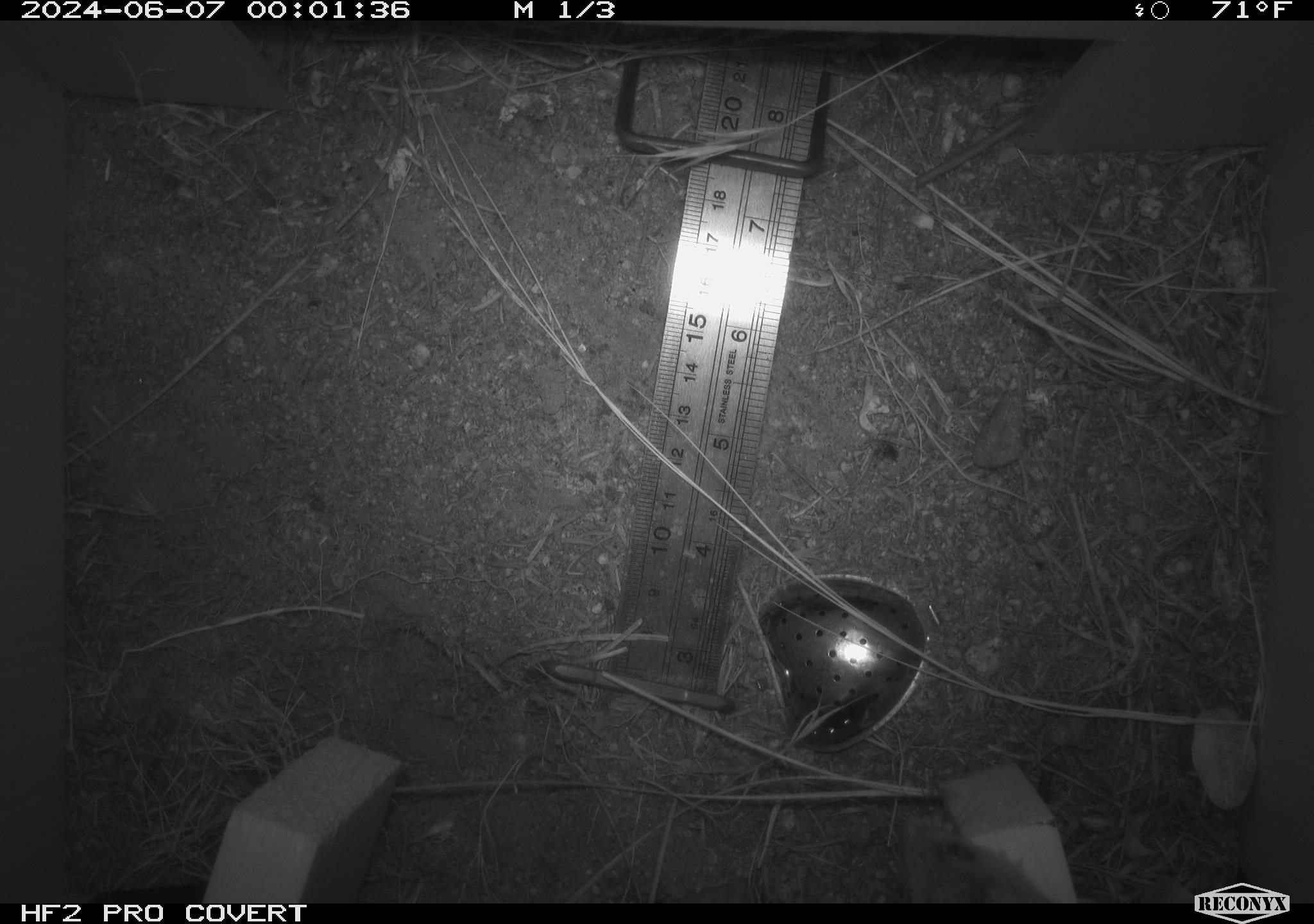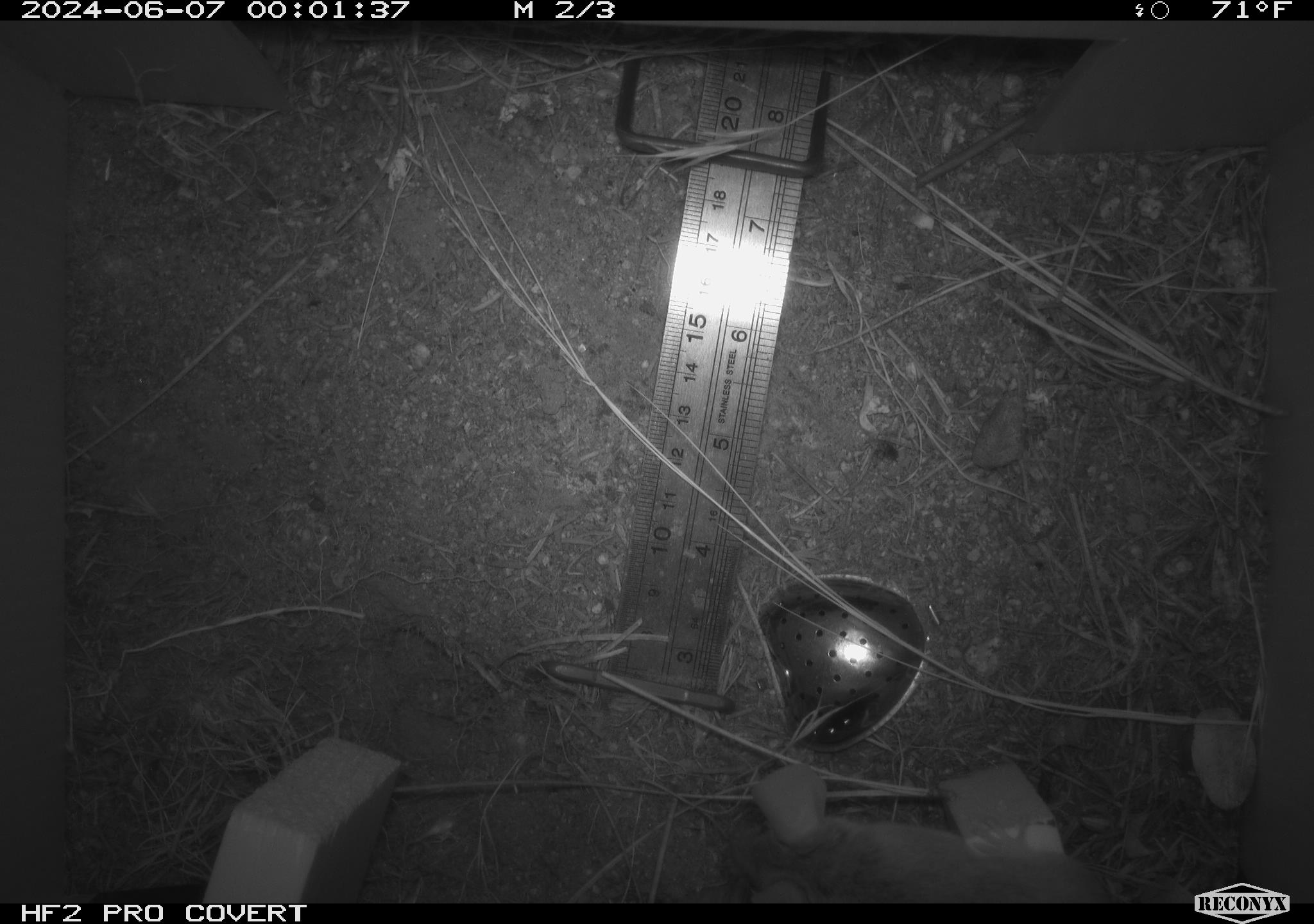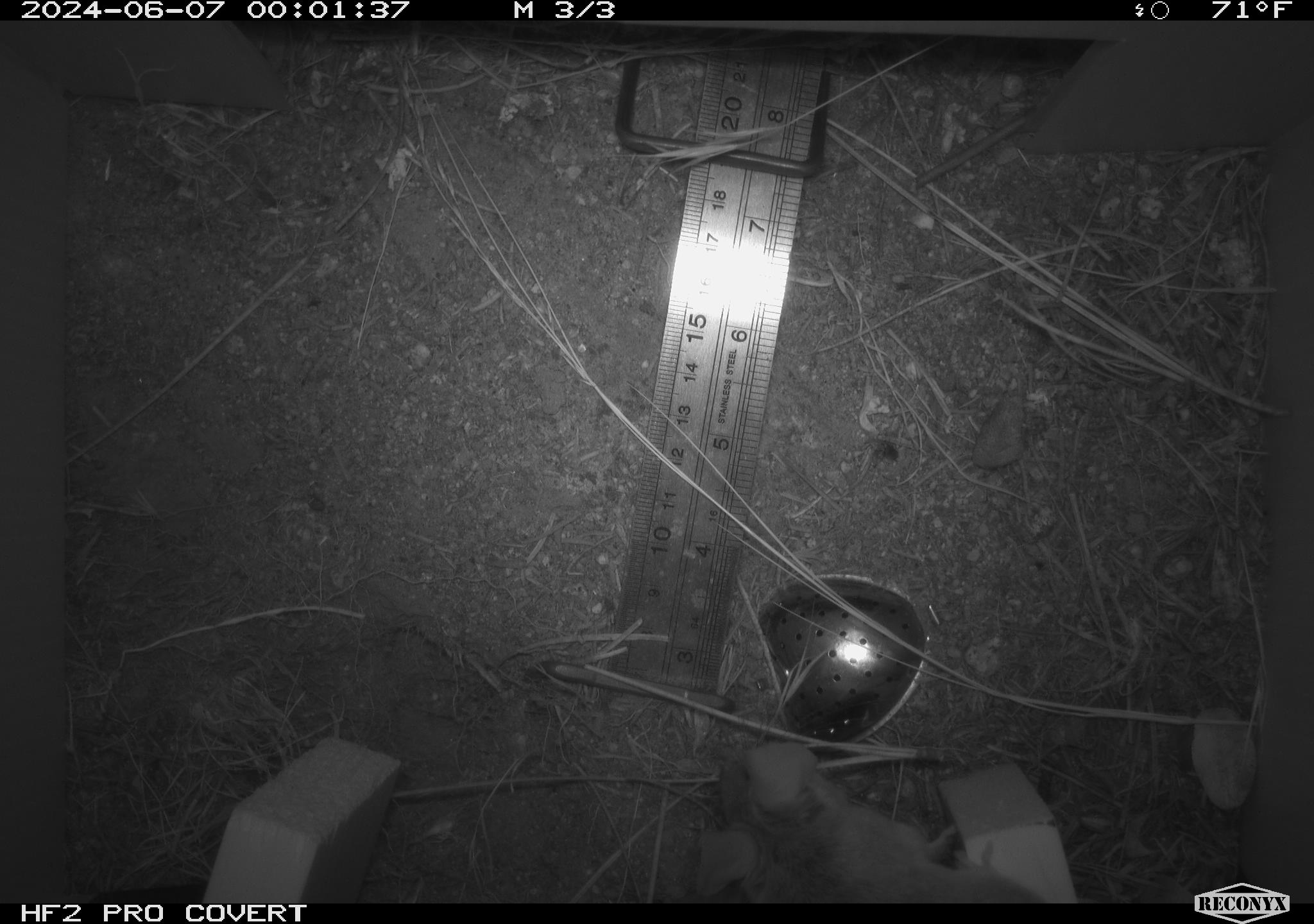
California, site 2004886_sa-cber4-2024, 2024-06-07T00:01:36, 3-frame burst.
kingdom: Animalia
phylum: Chordata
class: Mammalia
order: Rodentia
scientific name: Rodentia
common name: mouse species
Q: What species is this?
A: Mouse species (Rodentia).